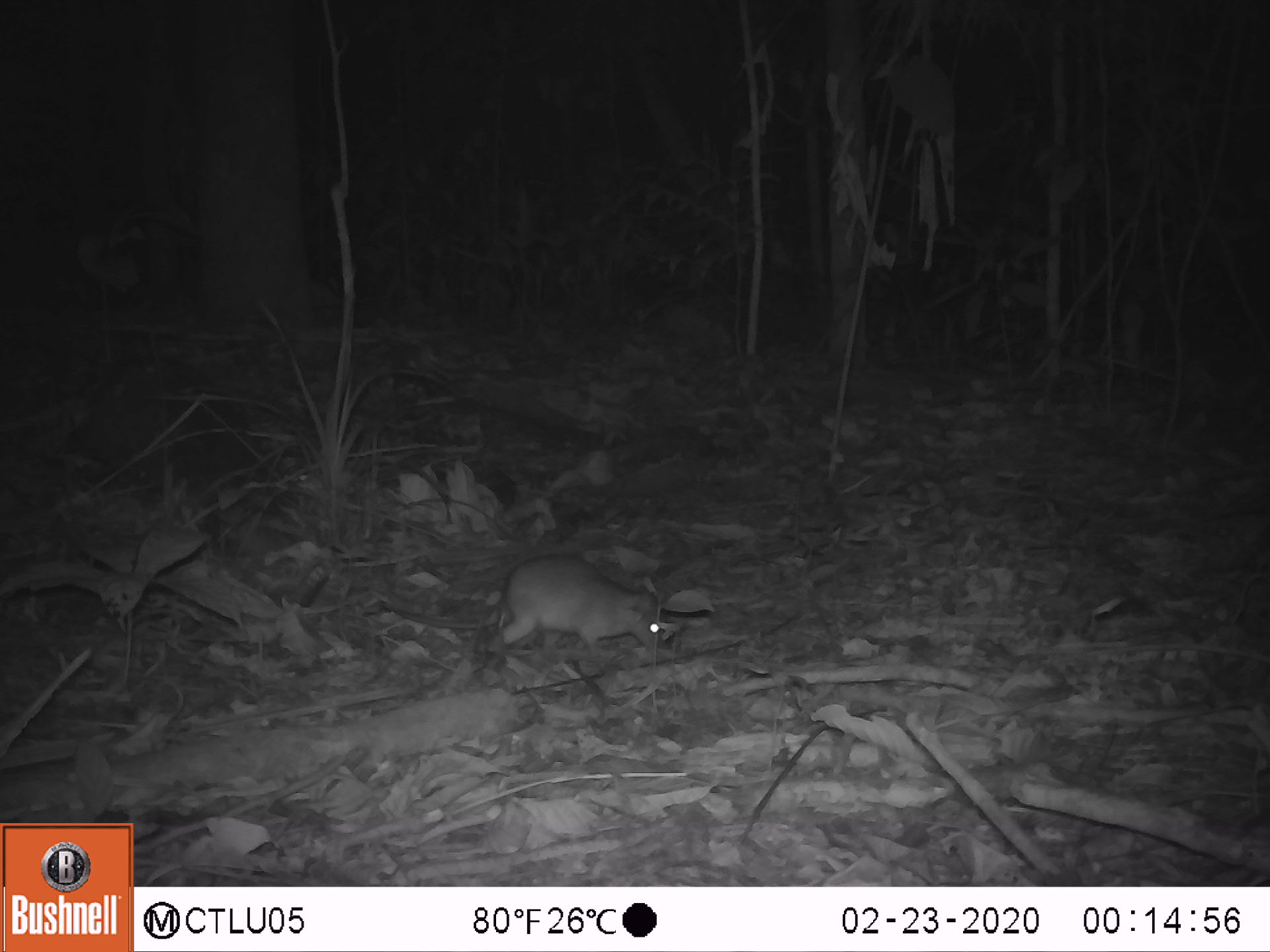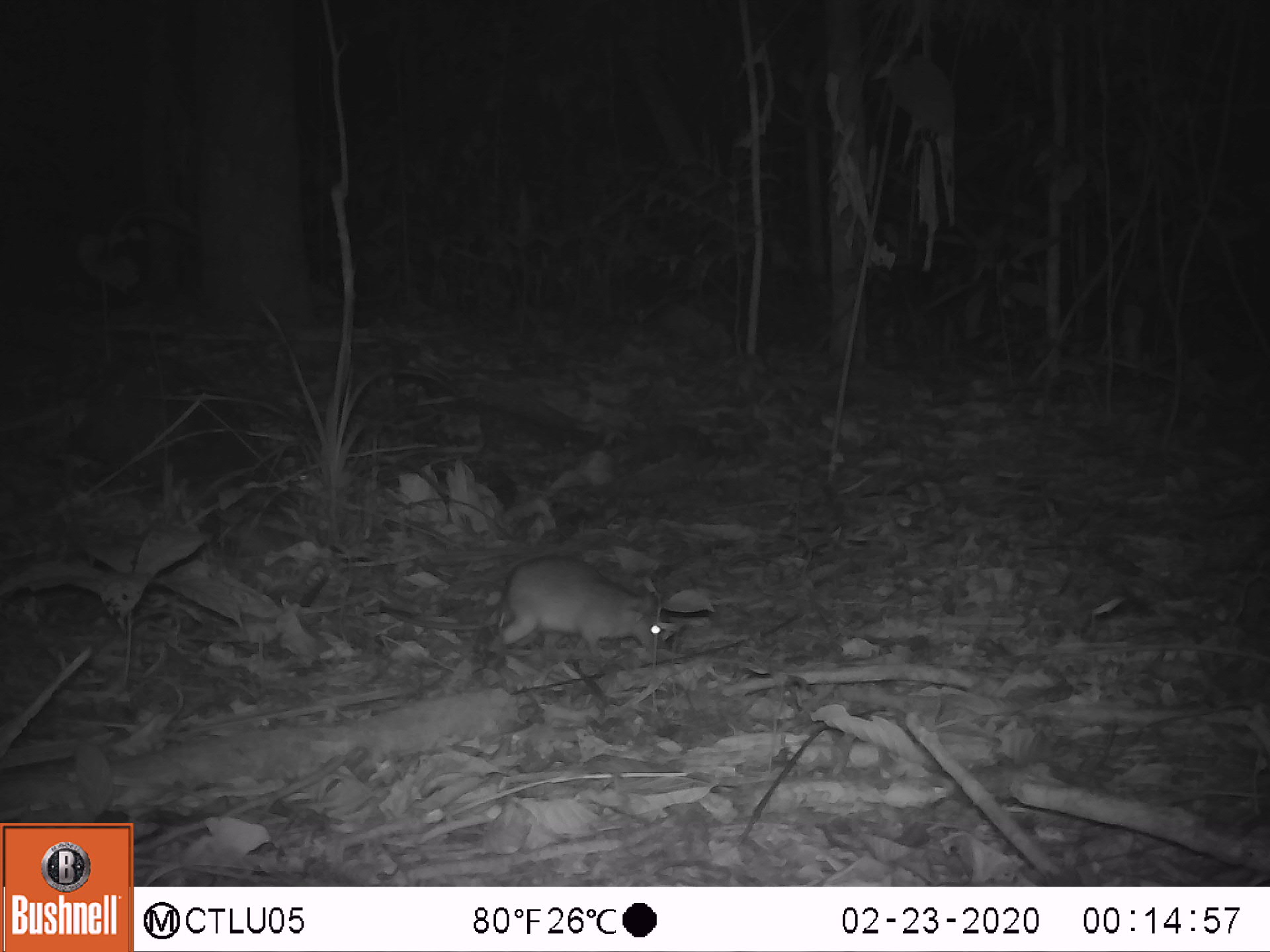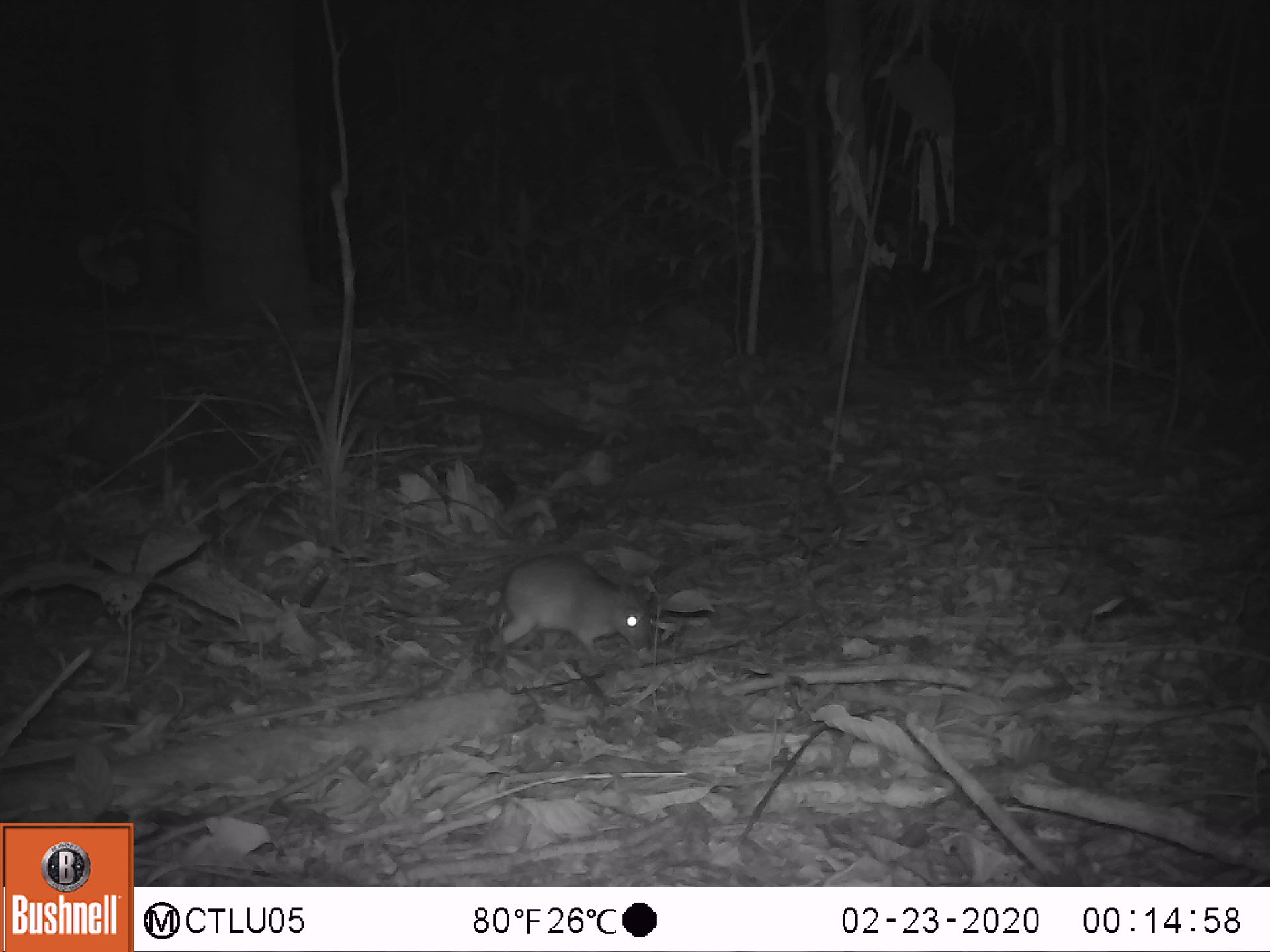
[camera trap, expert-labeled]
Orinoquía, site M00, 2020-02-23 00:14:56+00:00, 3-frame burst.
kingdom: Animalia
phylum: Chordata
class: Mammalia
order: Rodentia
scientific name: Rodentia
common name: rodent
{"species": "rodent (Rodentia)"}